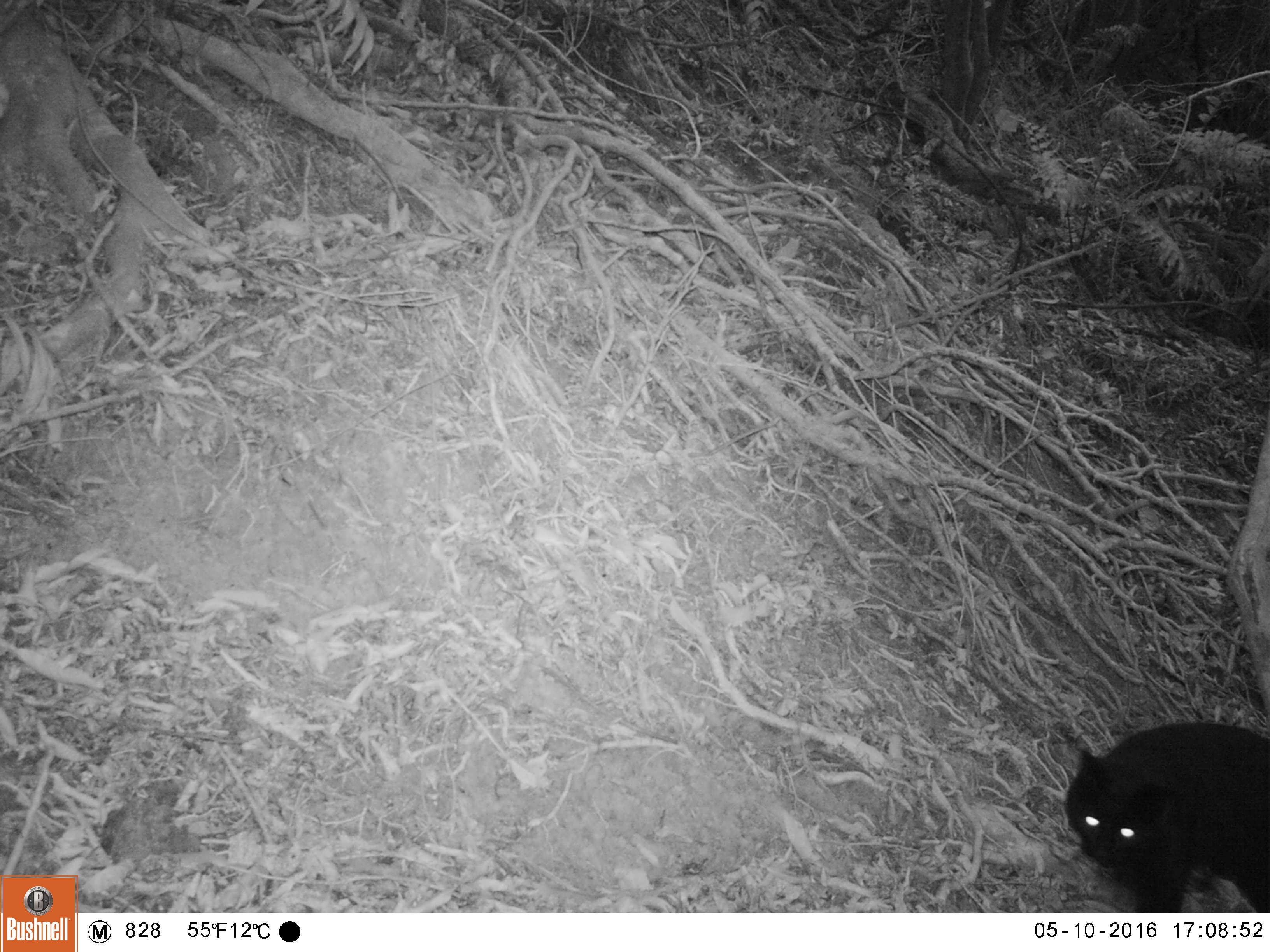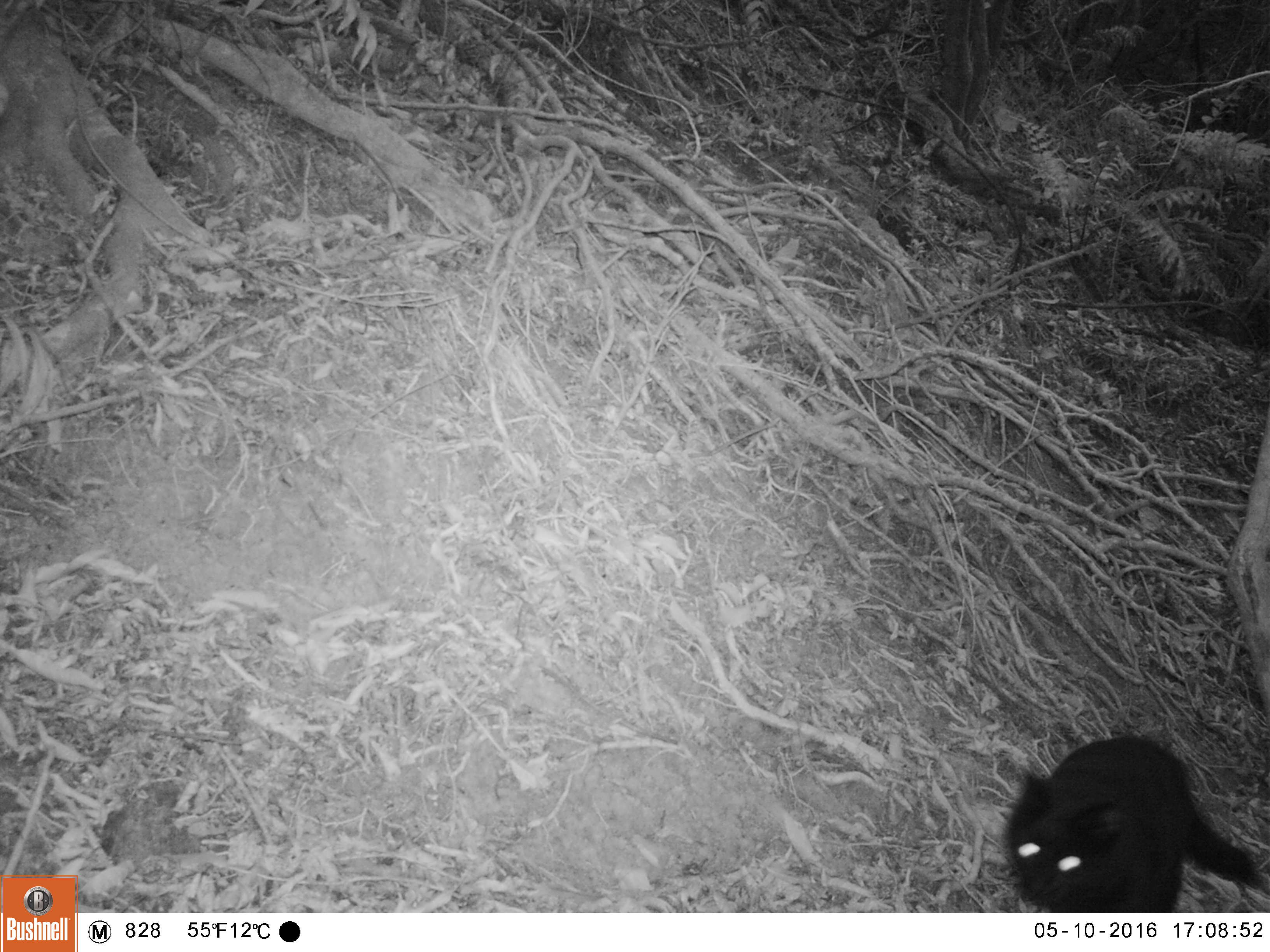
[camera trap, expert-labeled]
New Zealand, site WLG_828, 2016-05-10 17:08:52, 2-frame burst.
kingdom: Animalia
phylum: Chordata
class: Mammalia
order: Carnivora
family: Felidae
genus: Felis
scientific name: Felis catus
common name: domestic cat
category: cat